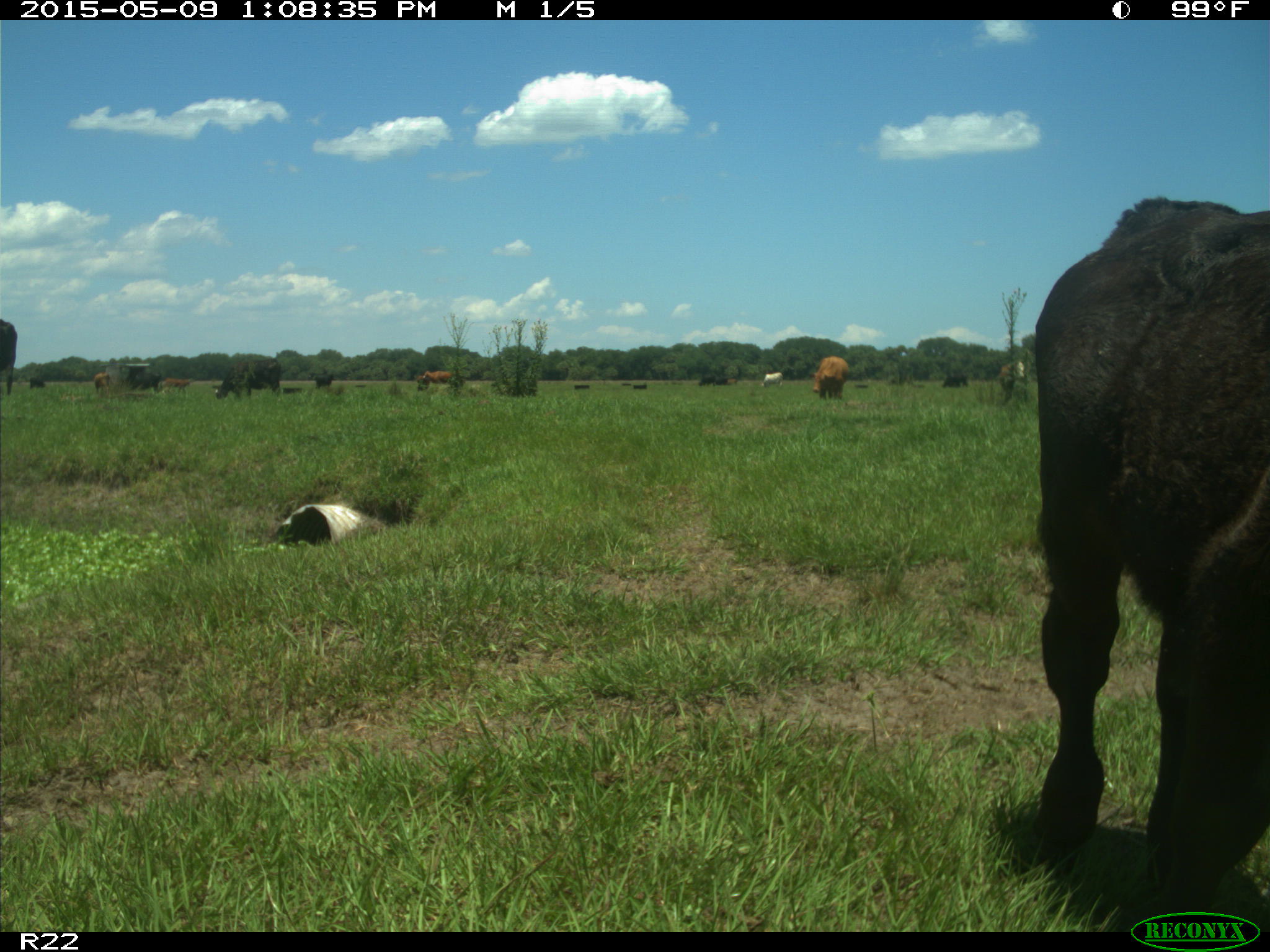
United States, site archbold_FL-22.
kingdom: Animalia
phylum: Chordata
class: Mammalia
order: Artiodactyla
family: Bovidae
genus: Bos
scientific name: Bos taurus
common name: domestic cow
Bos taurus (domestic cow).